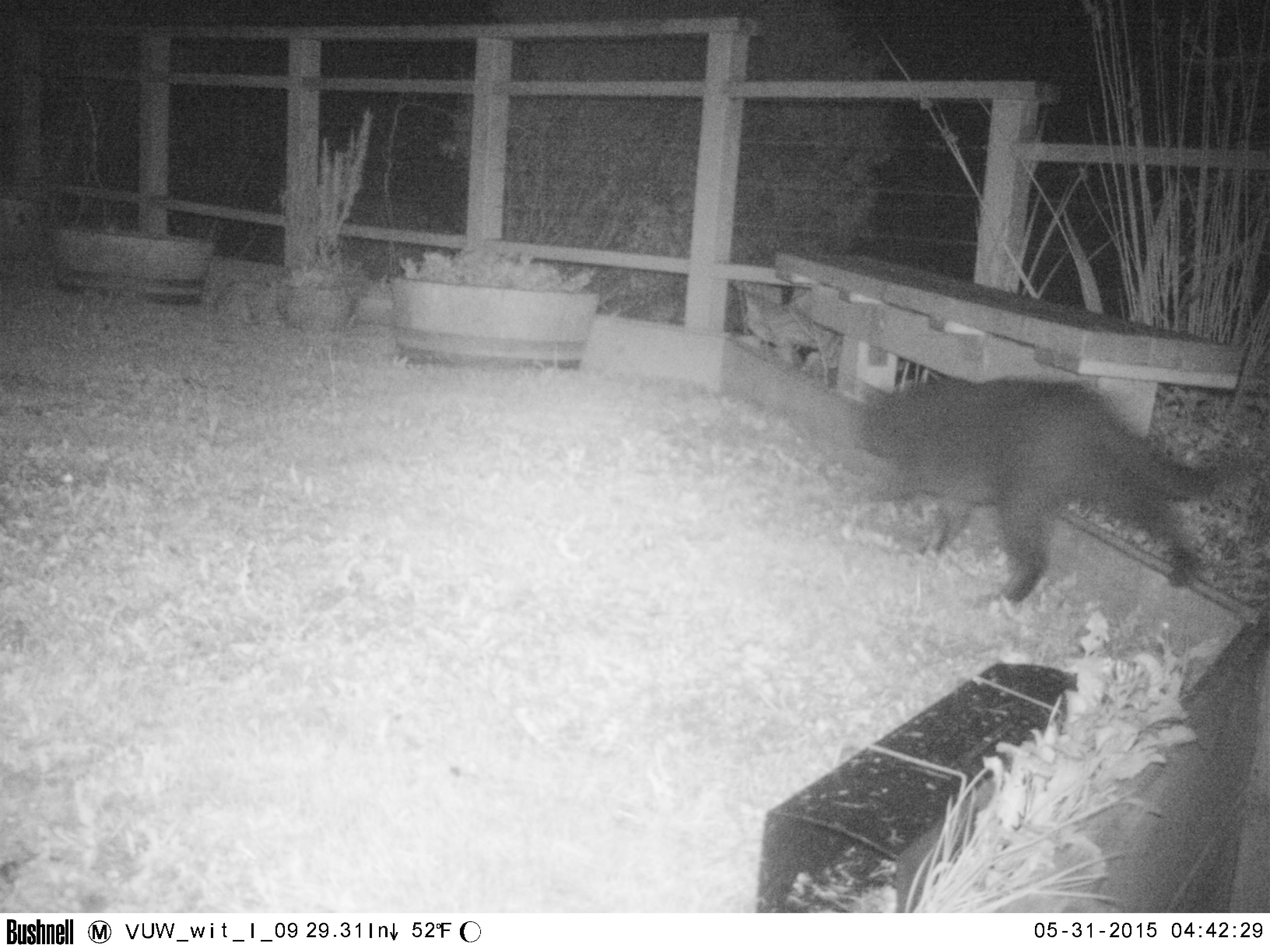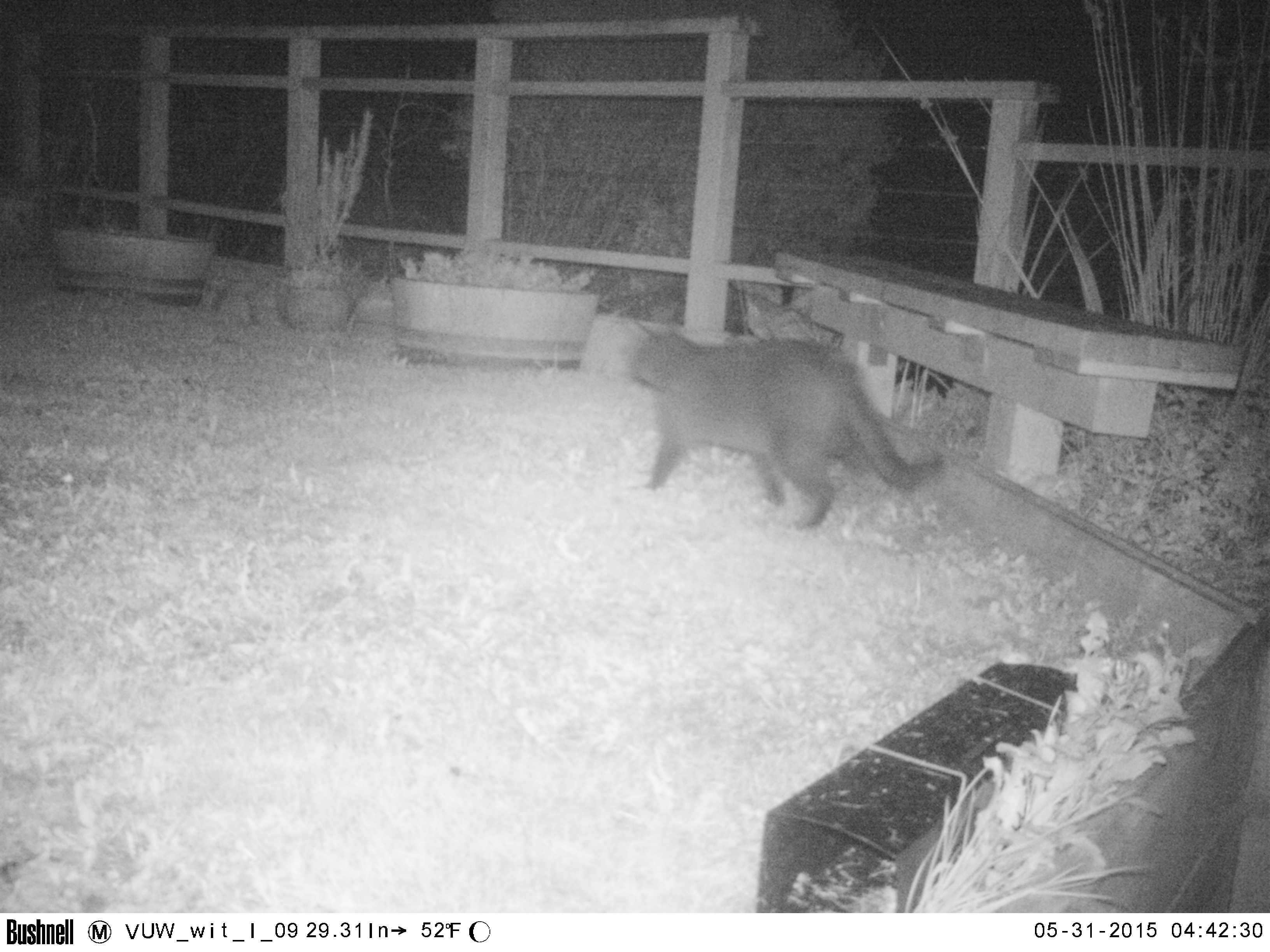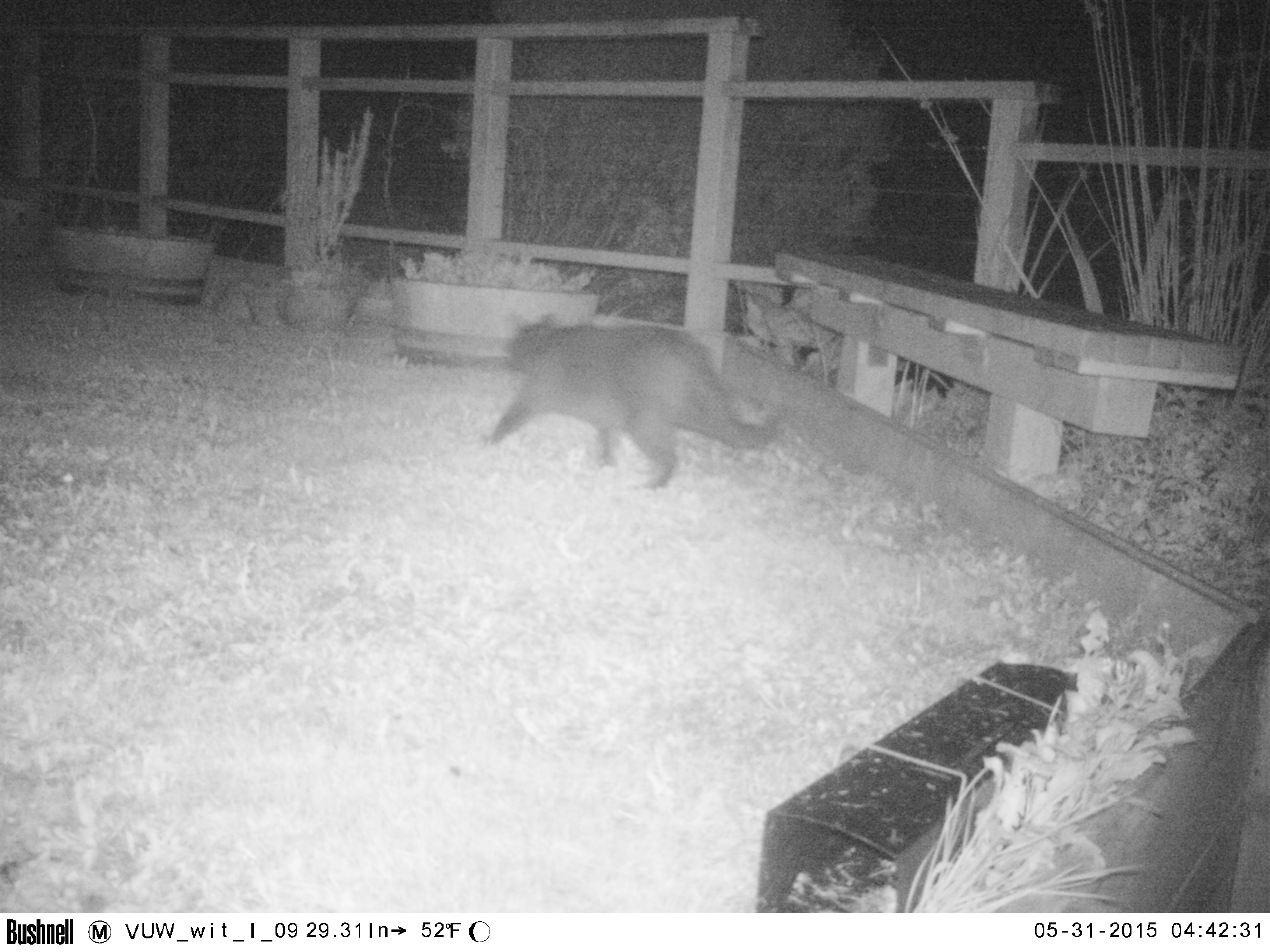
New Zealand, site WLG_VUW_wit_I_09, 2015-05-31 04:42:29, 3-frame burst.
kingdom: Animalia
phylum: Chordata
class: Mammalia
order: Carnivora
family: Felidae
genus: Felis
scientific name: Felis catus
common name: domestic cat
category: cat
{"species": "cat (domestic cat) (Felis catus)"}